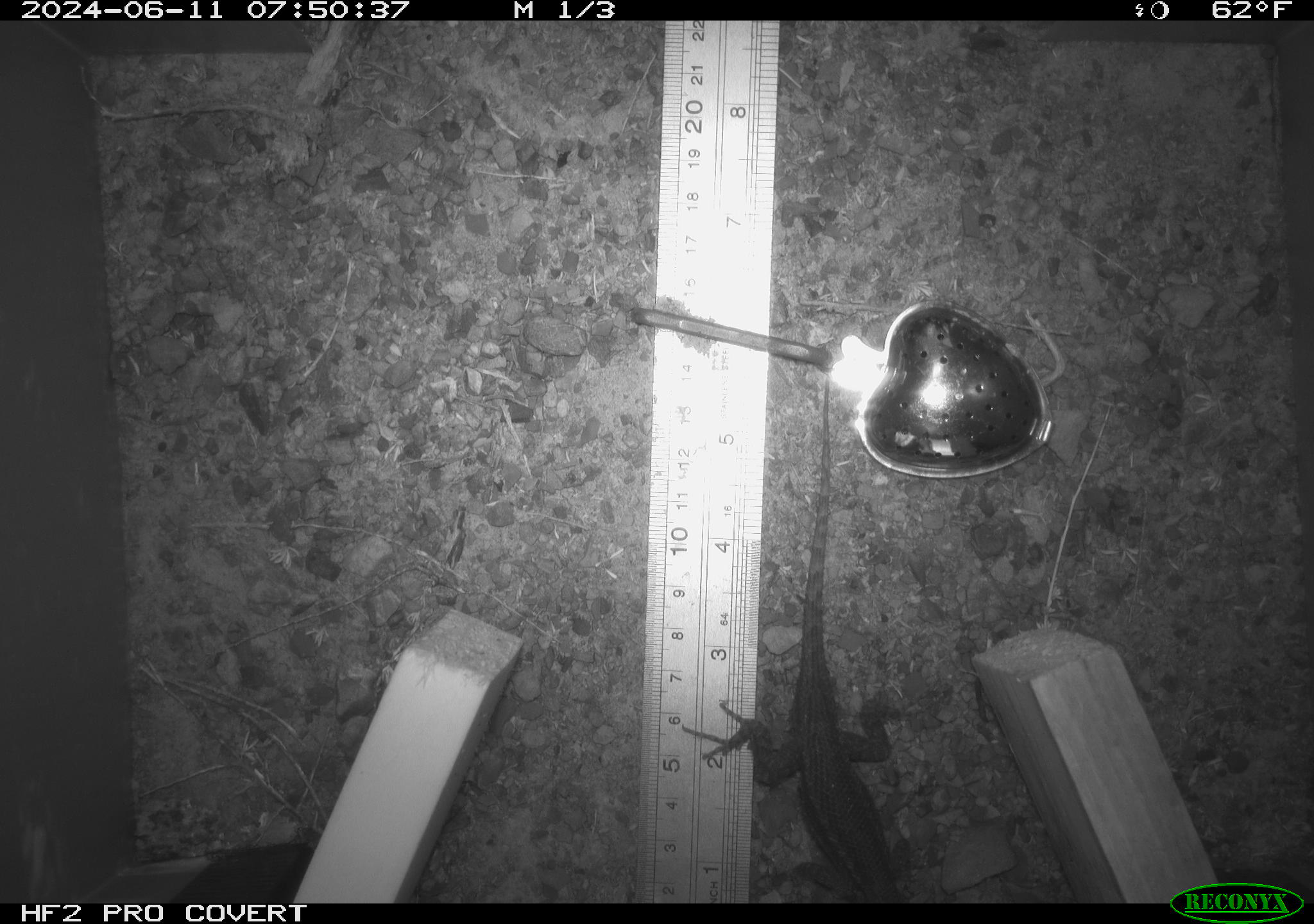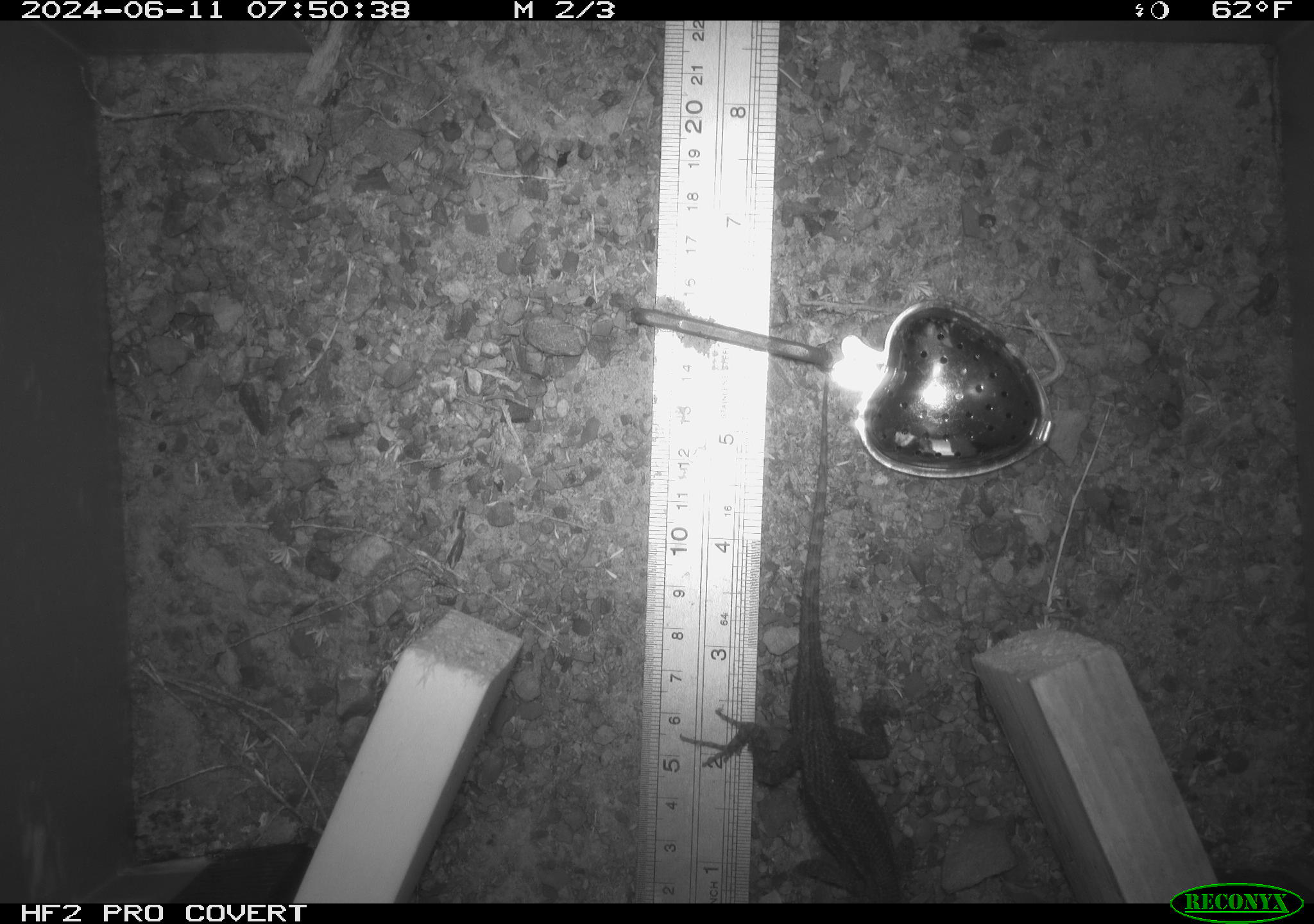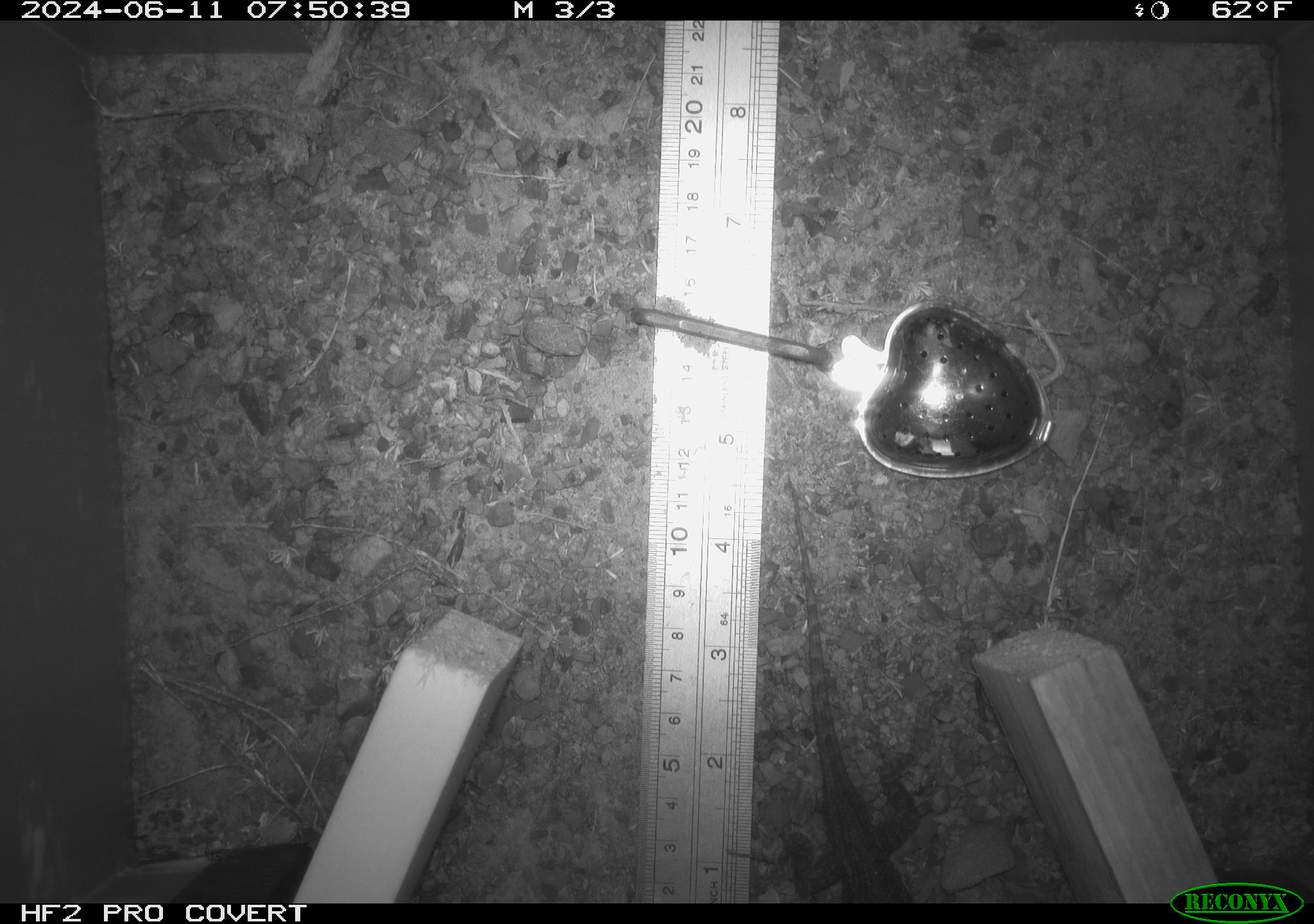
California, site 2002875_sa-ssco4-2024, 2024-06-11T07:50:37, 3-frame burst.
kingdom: Animalia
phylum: Chordata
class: Reptilia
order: Squamata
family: Phrynosomatidae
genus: Sceloporus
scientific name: Sceloporus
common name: spiny lizards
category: sceloporus species